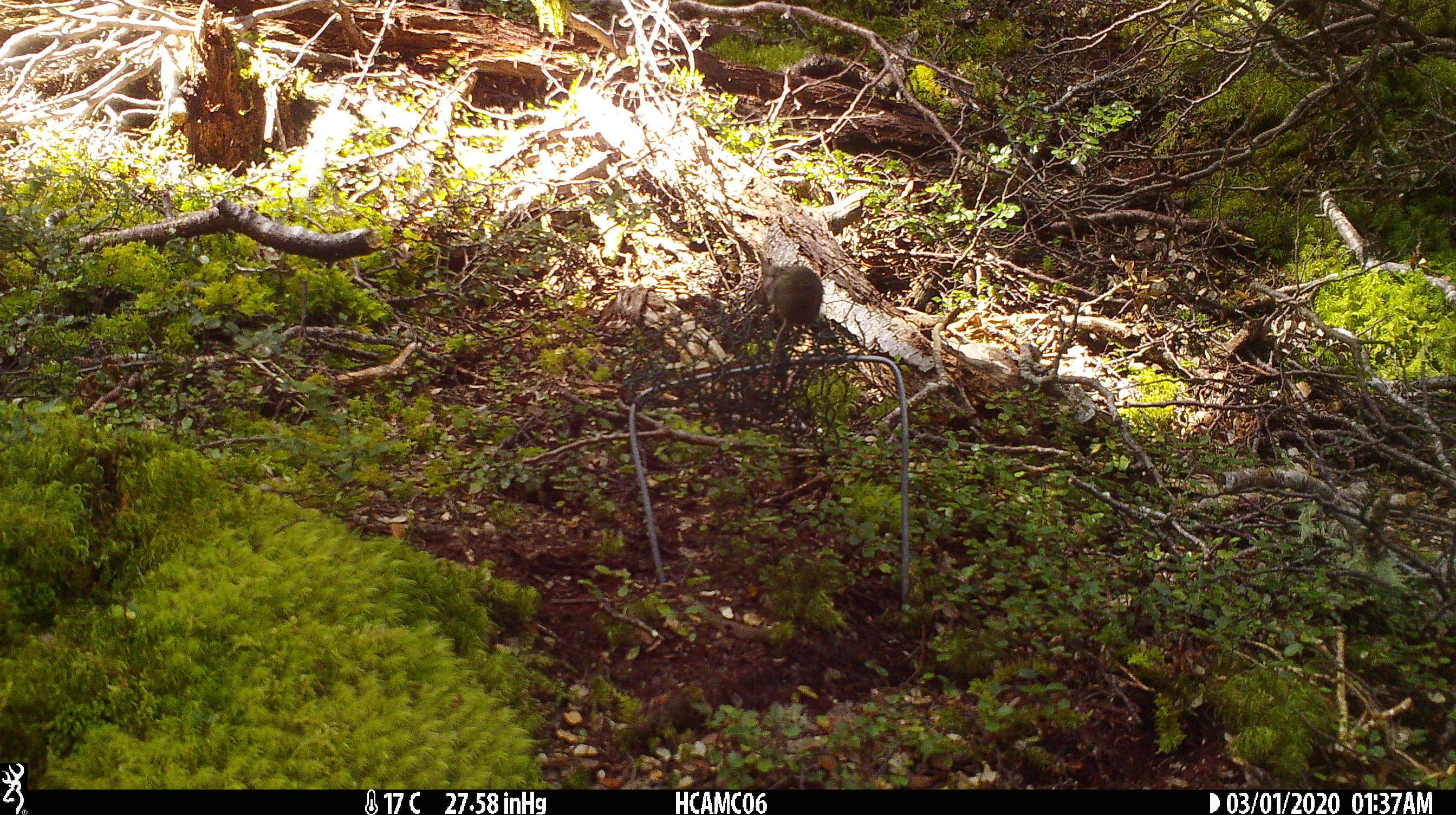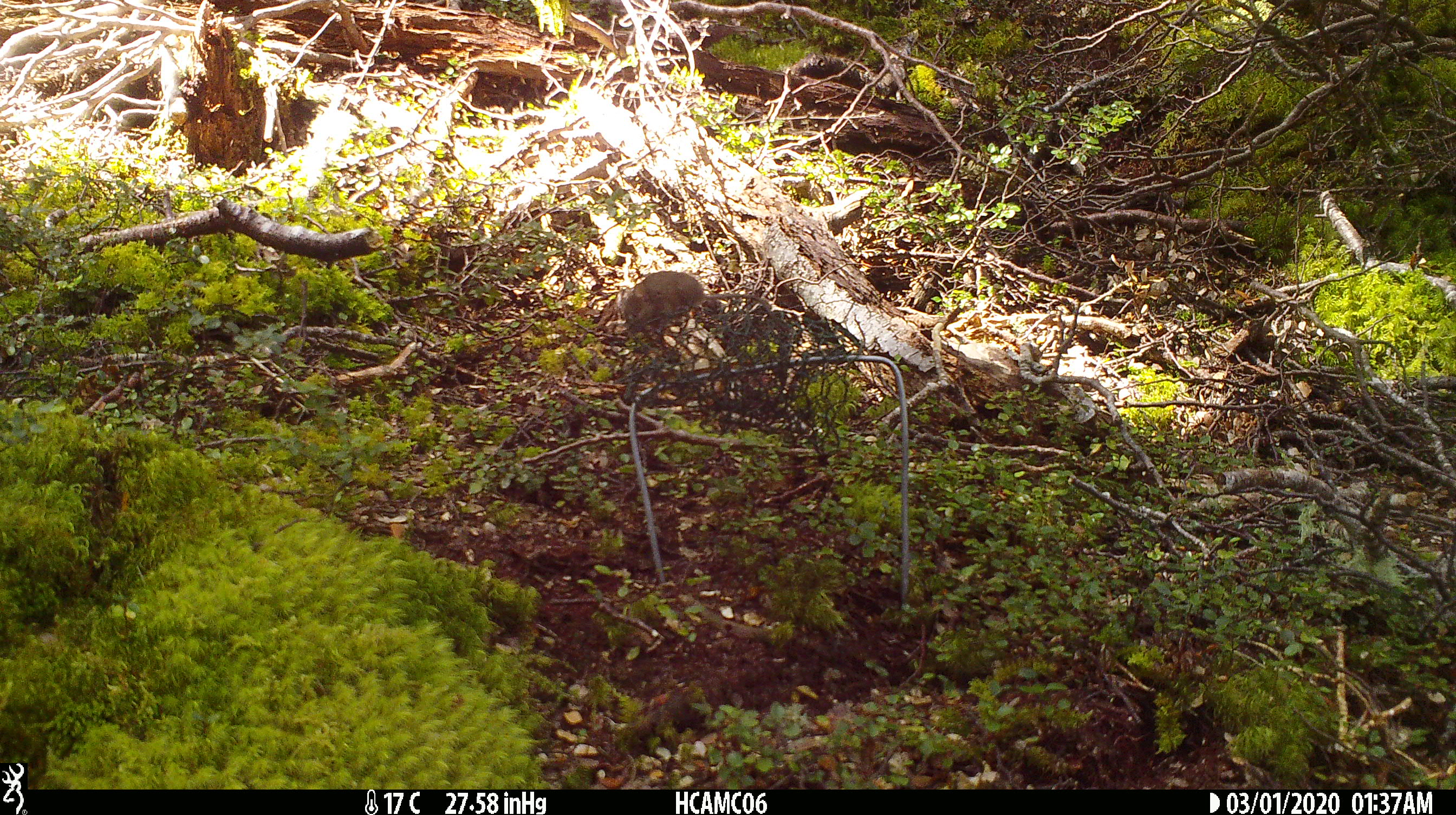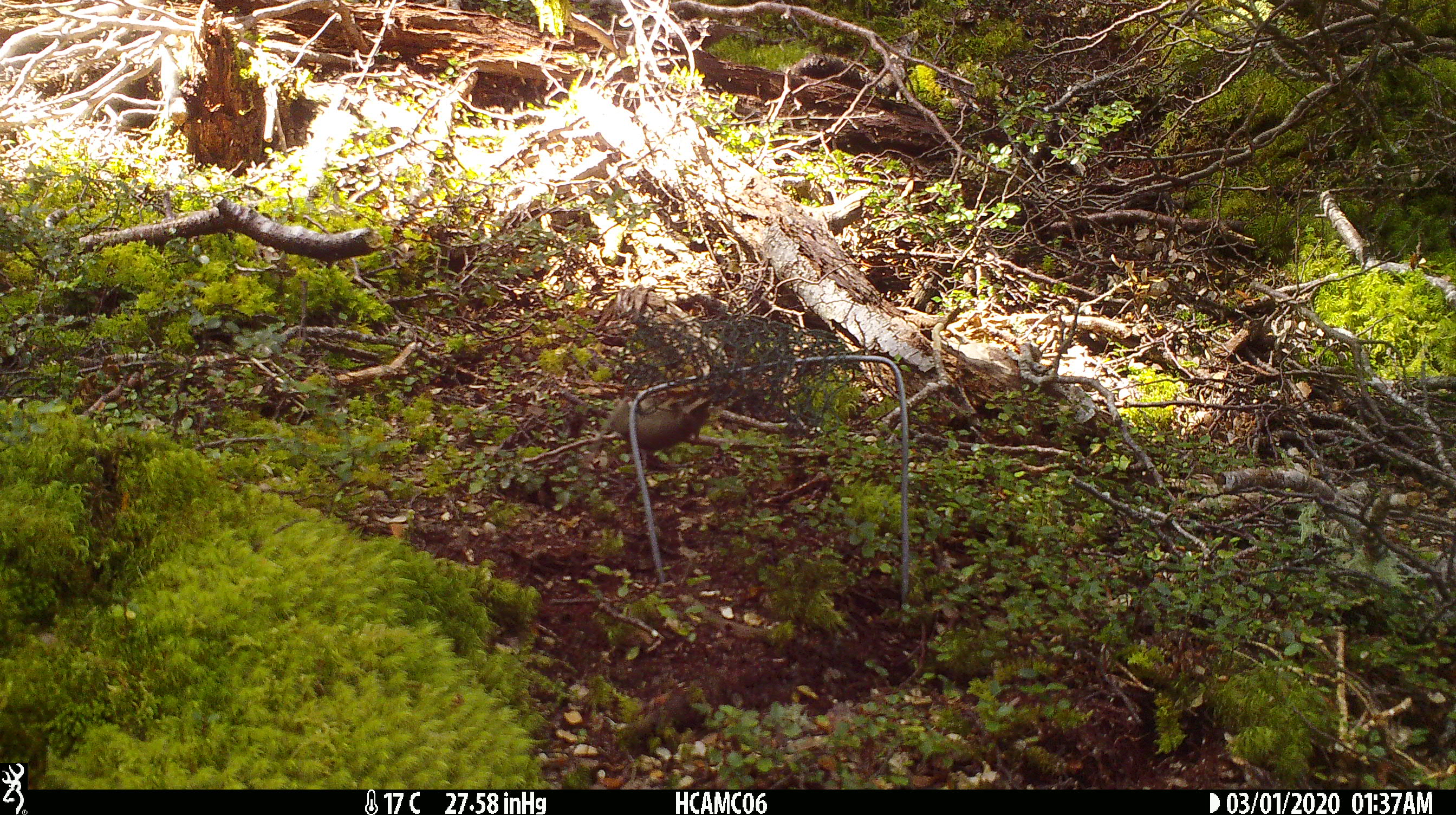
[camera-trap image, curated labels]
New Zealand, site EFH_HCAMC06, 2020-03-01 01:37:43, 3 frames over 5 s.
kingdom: Animalia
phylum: Chordata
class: Mammalia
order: Rodentia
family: Muridae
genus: Mus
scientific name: Mus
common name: mouse